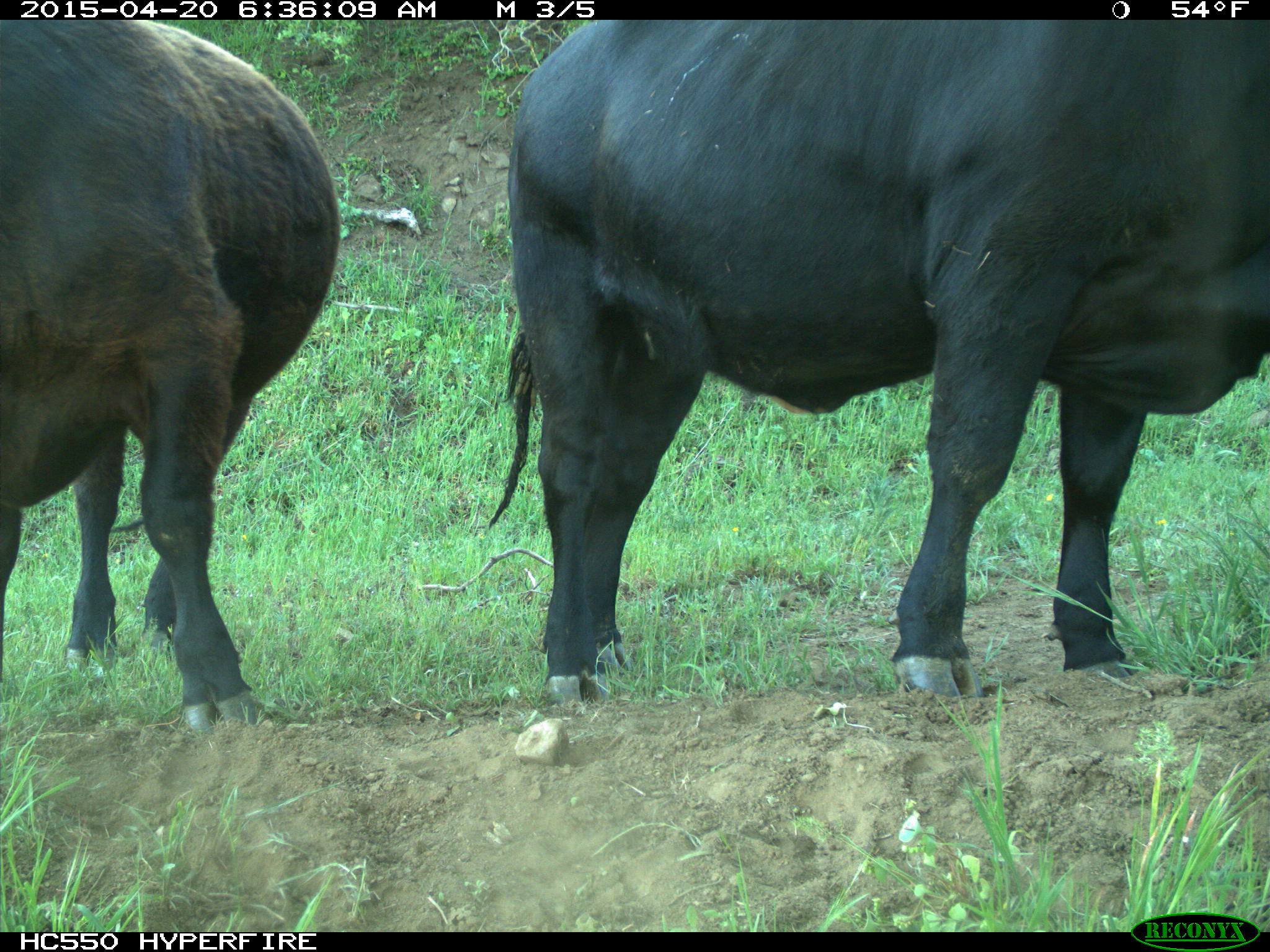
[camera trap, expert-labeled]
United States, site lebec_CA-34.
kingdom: Animalia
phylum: Chordata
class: Mammalia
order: Artiodactyla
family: Bovidae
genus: Bos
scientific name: Bos taurus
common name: domestic cow